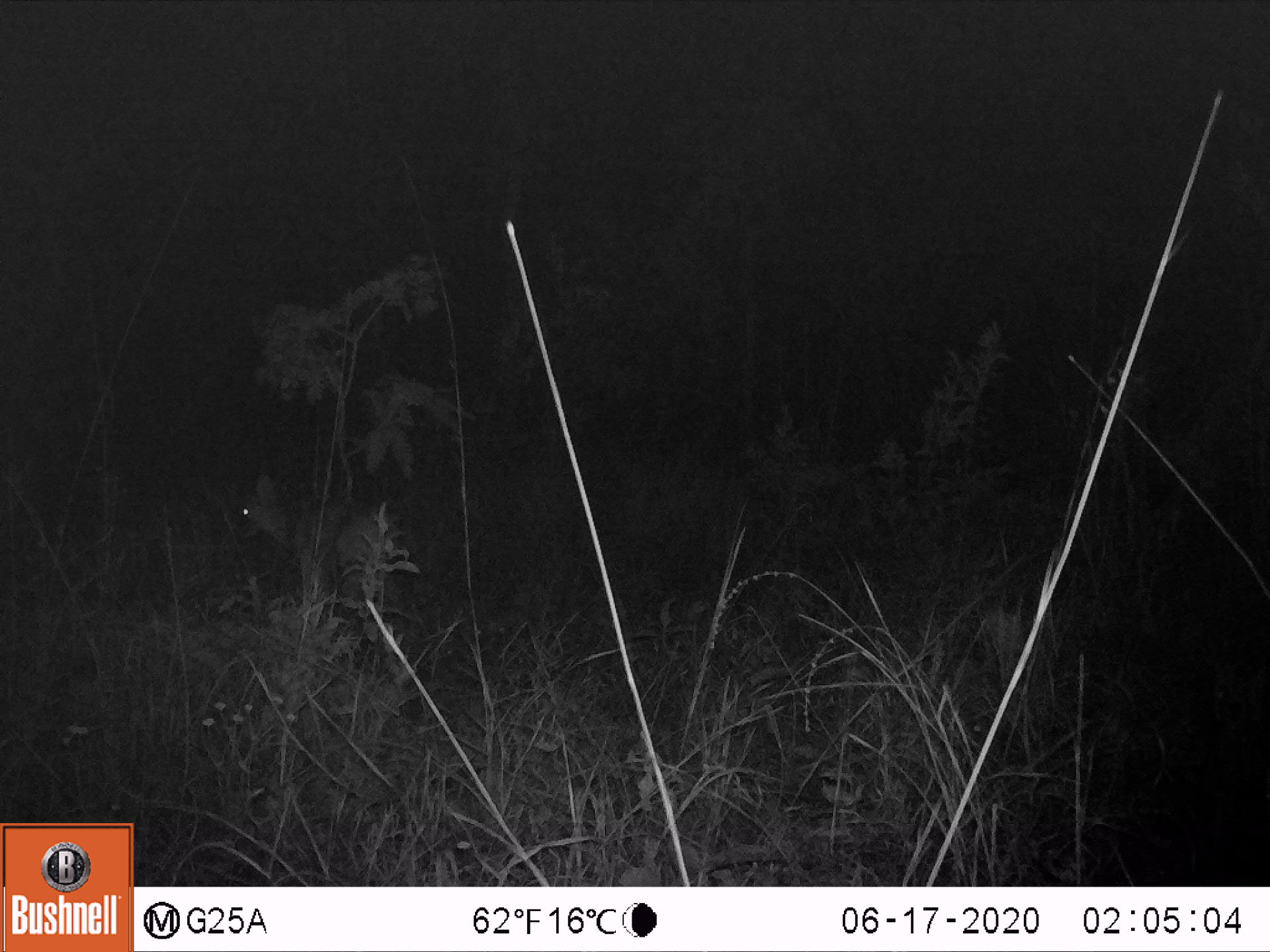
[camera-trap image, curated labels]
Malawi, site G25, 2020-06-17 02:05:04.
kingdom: Animalia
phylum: Chordata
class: Mammalia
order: Artiodactyla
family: Bovidae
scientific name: Antilopinae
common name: small antelope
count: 1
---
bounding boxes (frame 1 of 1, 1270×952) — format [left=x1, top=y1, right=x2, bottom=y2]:
small antelope: [left=218, top=464, right=422, bottom=625]